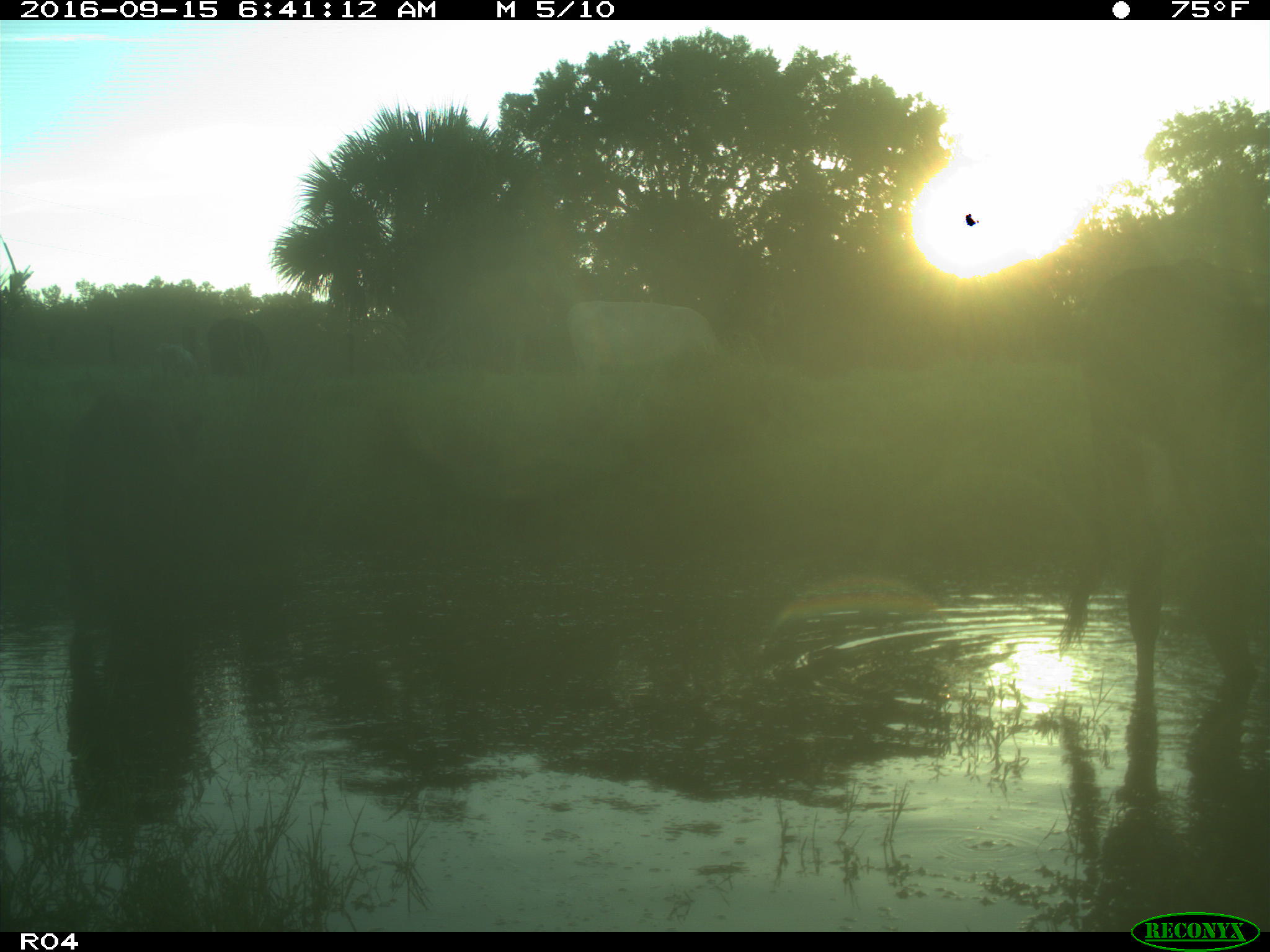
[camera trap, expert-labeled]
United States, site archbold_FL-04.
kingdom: Animalia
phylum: Chordata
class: Mammalia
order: Artiodactyla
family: Bovidae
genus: Bos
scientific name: Bos taurus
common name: domestic cow